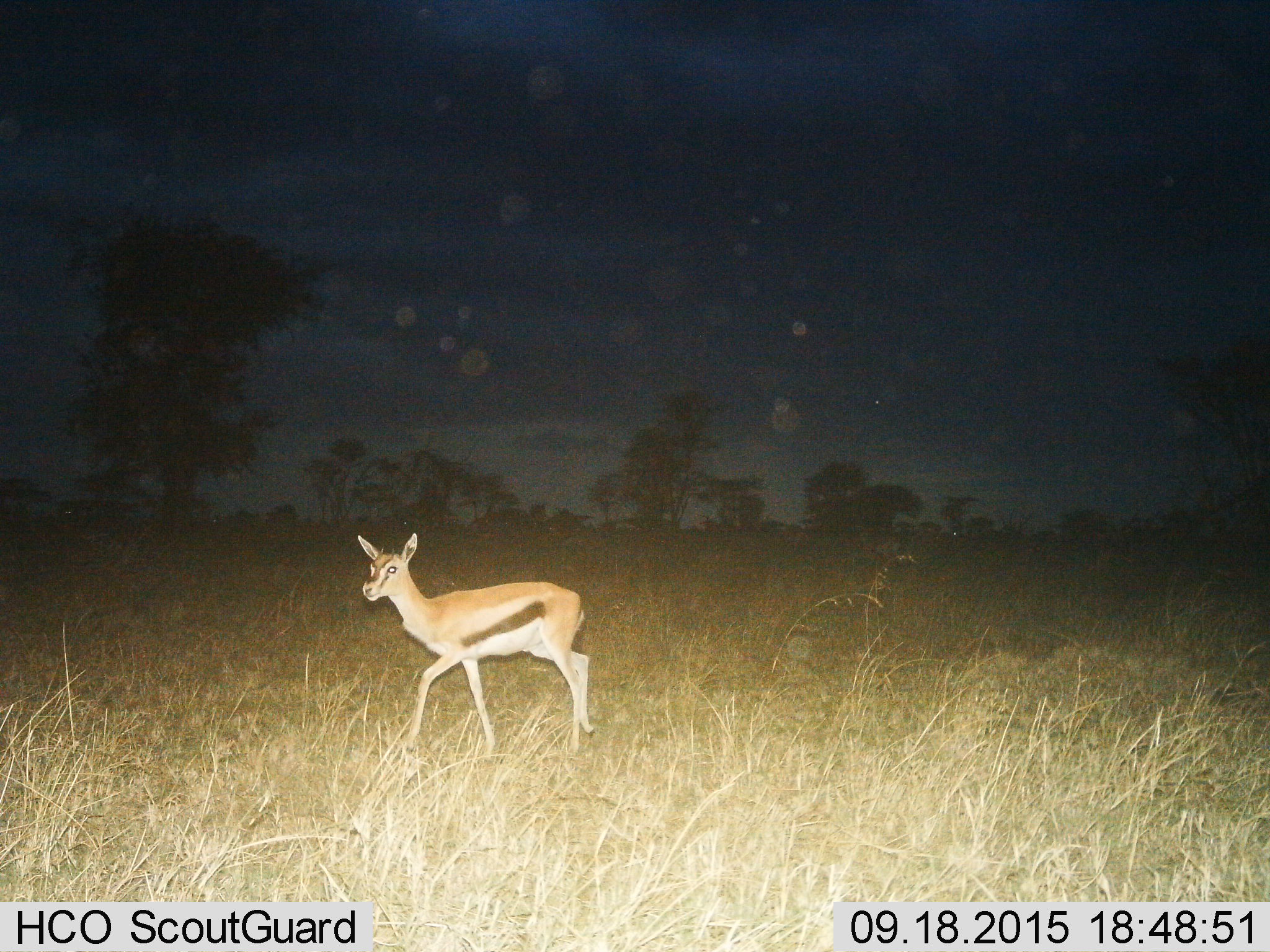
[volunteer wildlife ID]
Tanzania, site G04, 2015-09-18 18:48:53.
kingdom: Animalia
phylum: Chordata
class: Mammalia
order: Artiodactyla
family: Bovidae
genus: Eudorcas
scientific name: Eudorcas thomsonii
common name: thomson's gazelle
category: gazellethomsons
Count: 1.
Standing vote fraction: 25%.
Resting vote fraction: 0%.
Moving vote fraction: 88%.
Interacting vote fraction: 0%.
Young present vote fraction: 12%.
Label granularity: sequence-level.